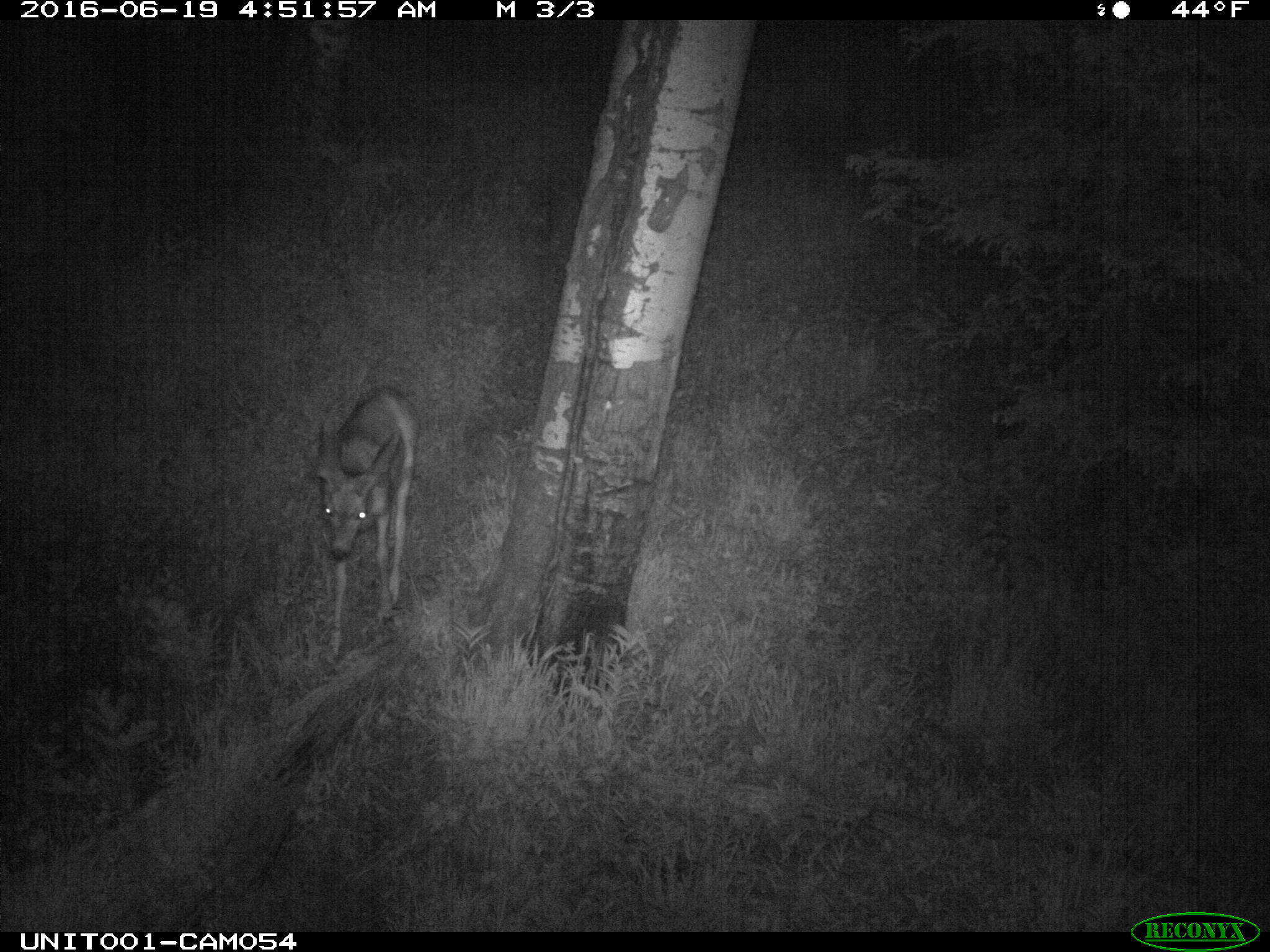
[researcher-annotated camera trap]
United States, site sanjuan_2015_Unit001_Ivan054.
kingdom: Animalia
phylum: Chordata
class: Mammalia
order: Artiodactyla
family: Cervidae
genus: Odocoileus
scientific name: Odocoileus hemionus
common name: mule deer